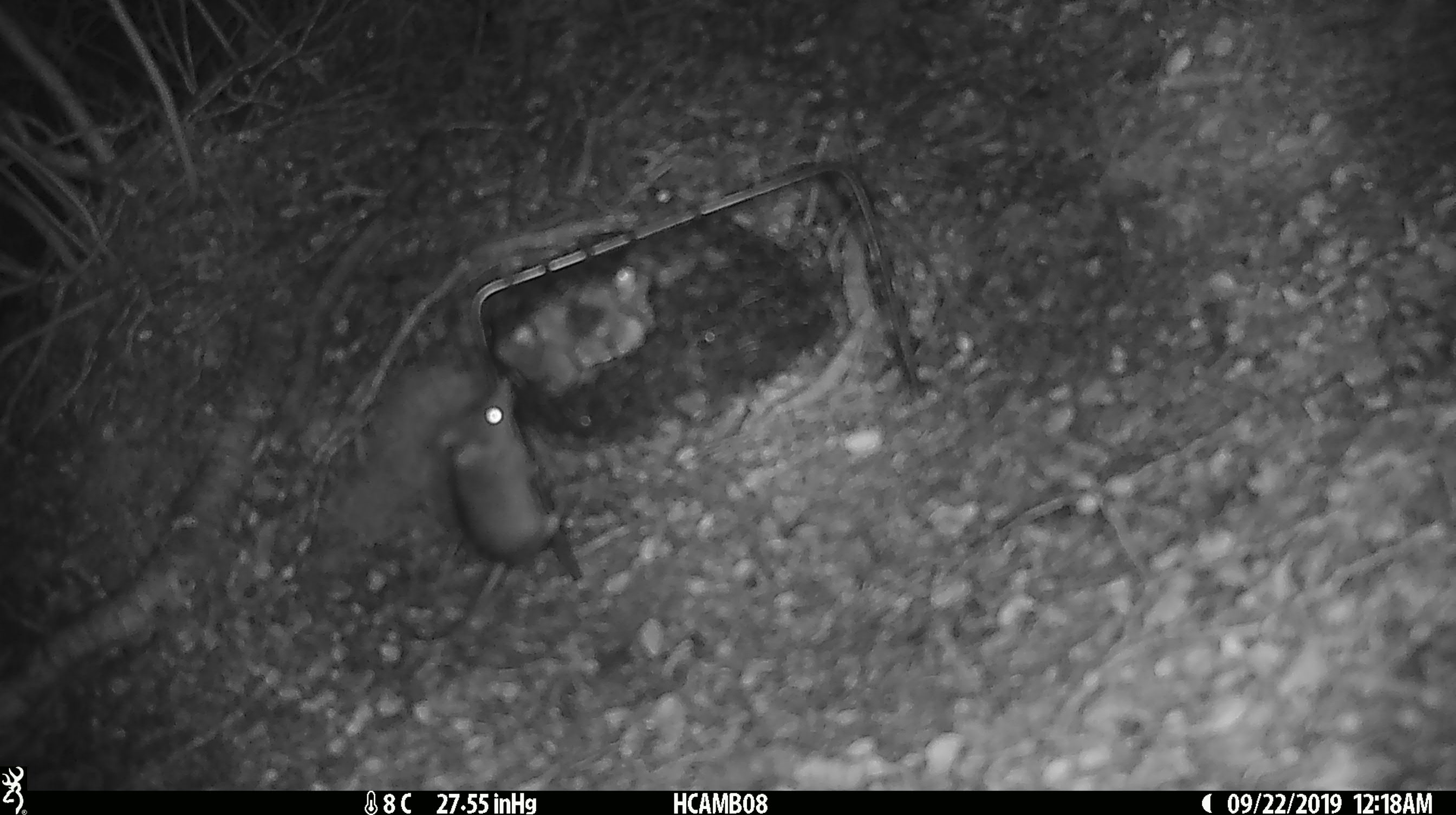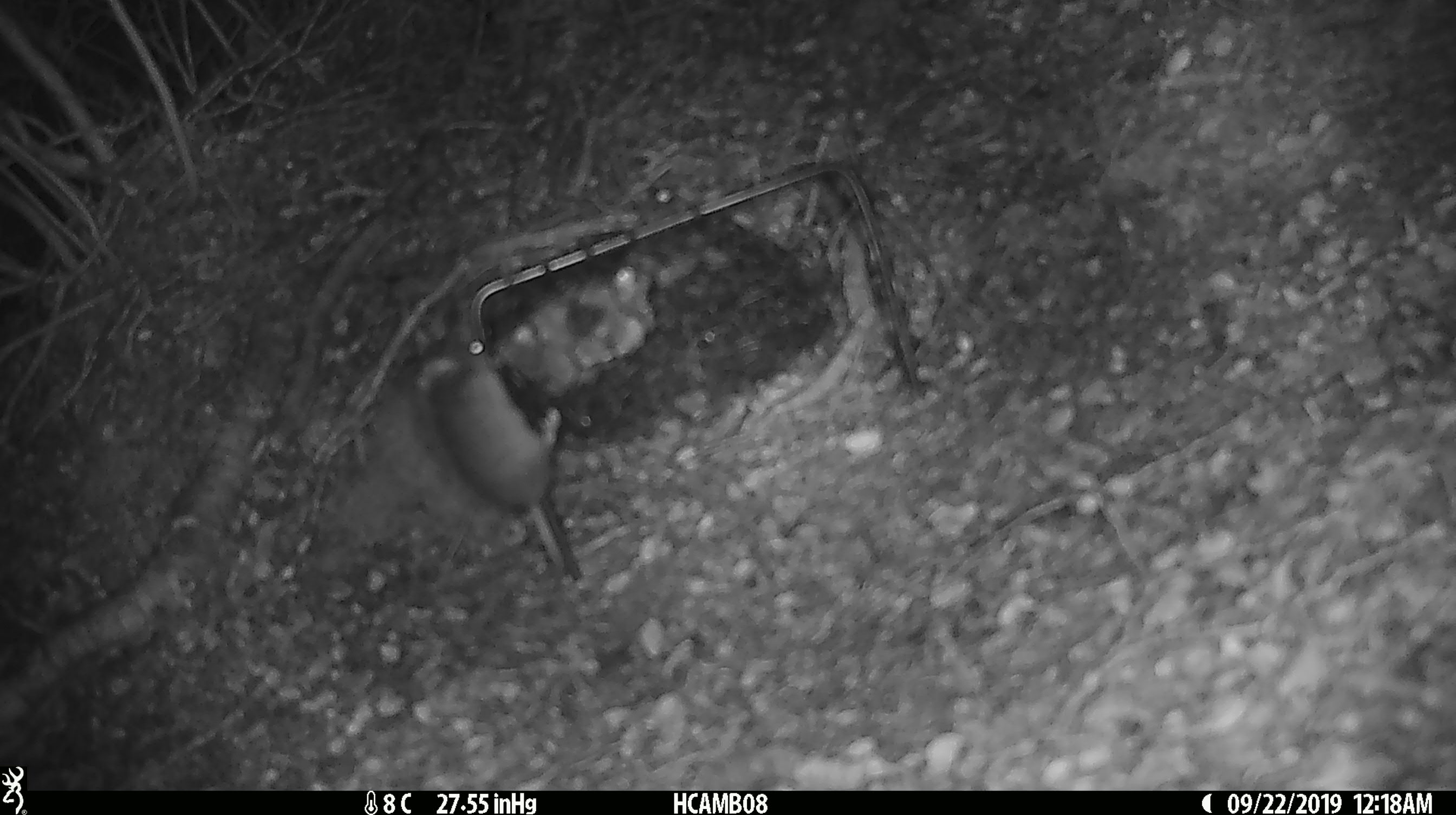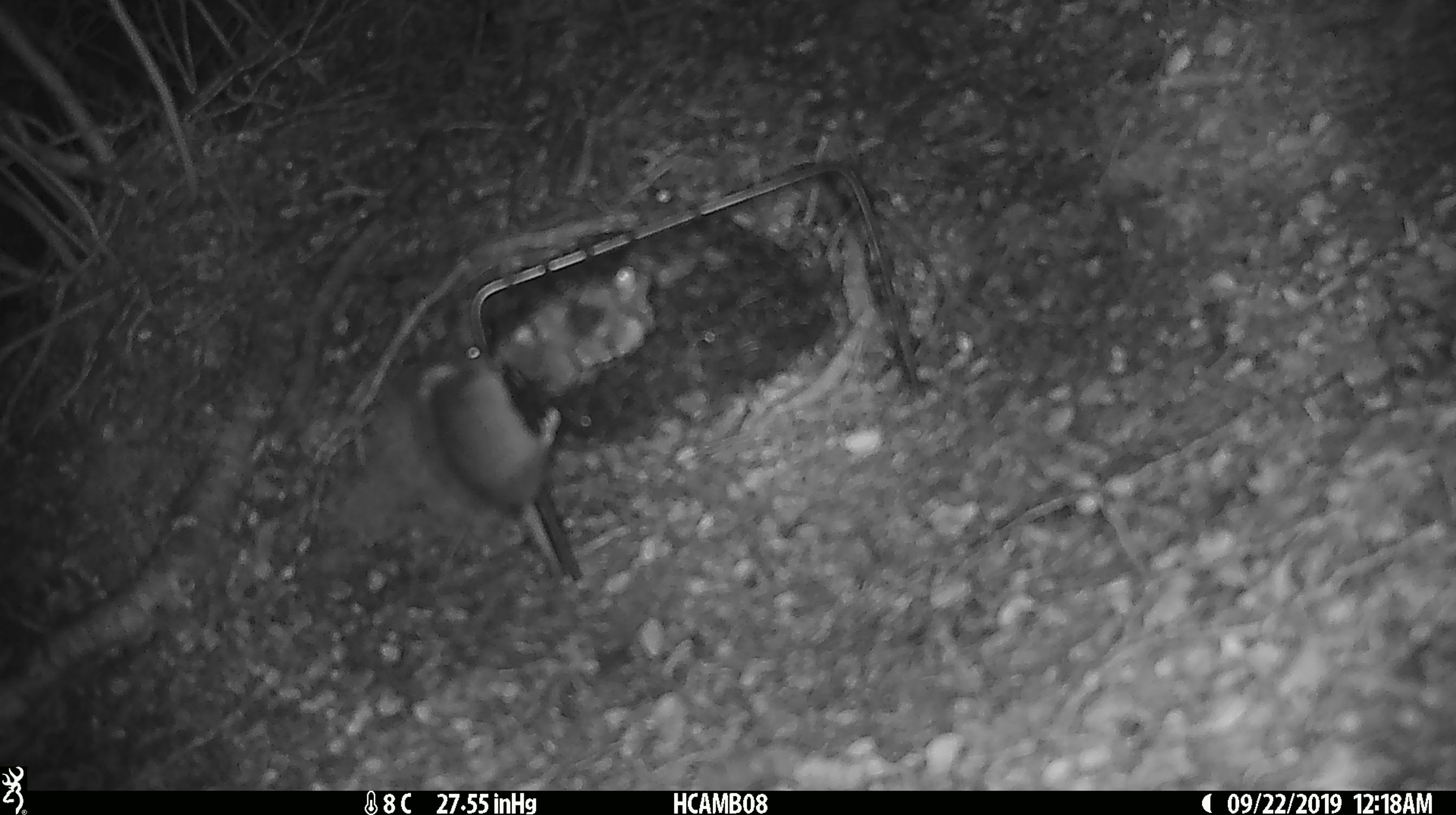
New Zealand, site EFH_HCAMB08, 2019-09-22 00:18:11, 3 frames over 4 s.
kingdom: Animalia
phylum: Chordata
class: Mammalia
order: Rodentia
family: Muridae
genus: Mus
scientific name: Mus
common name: mouse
Mouse (Mus).